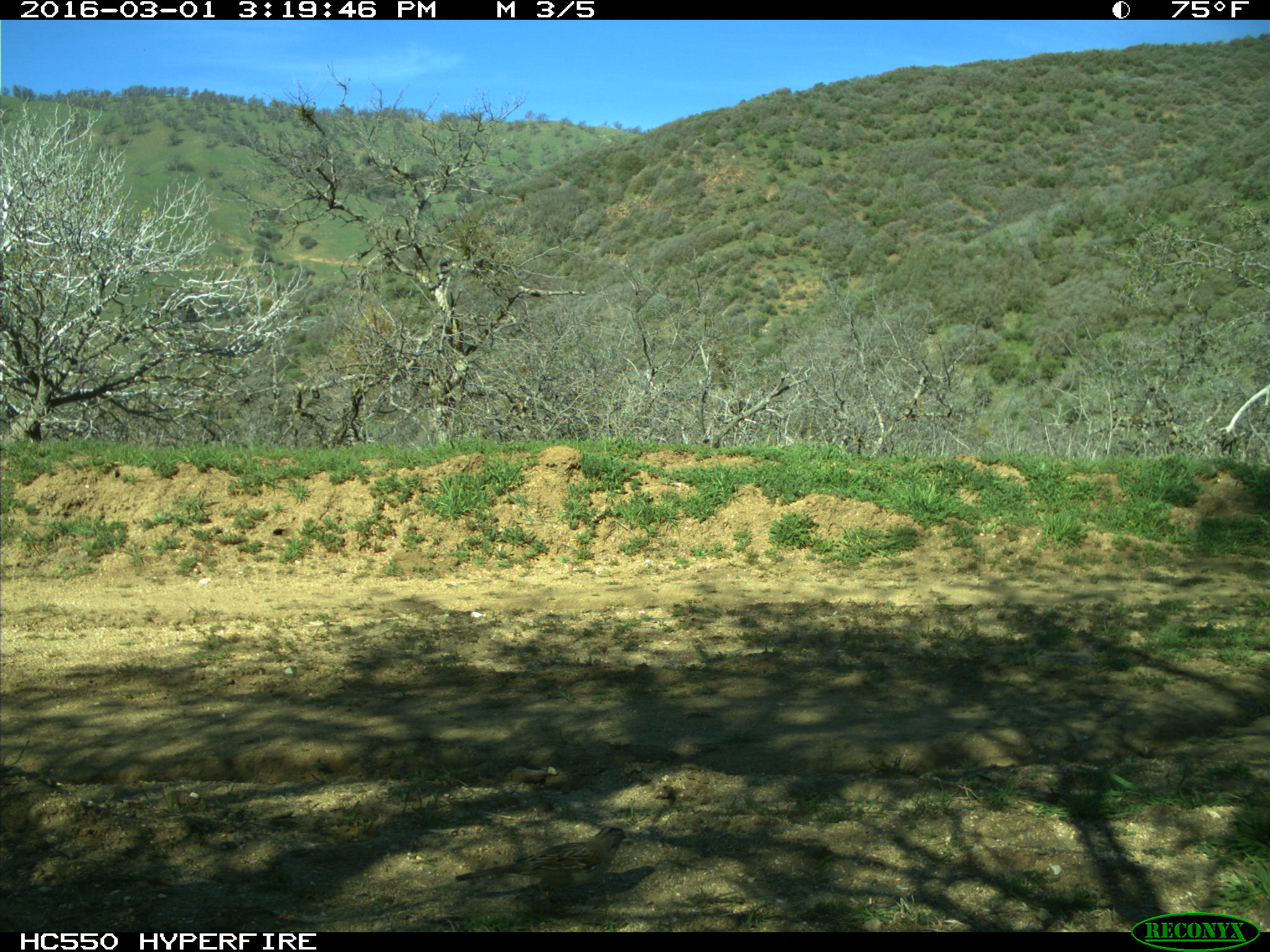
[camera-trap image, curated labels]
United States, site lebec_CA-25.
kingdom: Animalia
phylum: Chordata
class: Aves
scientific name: Aves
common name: birds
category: unidentified bird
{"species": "unidentified bird (birds) (Aves)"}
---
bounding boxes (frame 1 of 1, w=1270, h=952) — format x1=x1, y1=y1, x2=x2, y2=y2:
animal: x1=455, y1=825, x2=628, y2=901